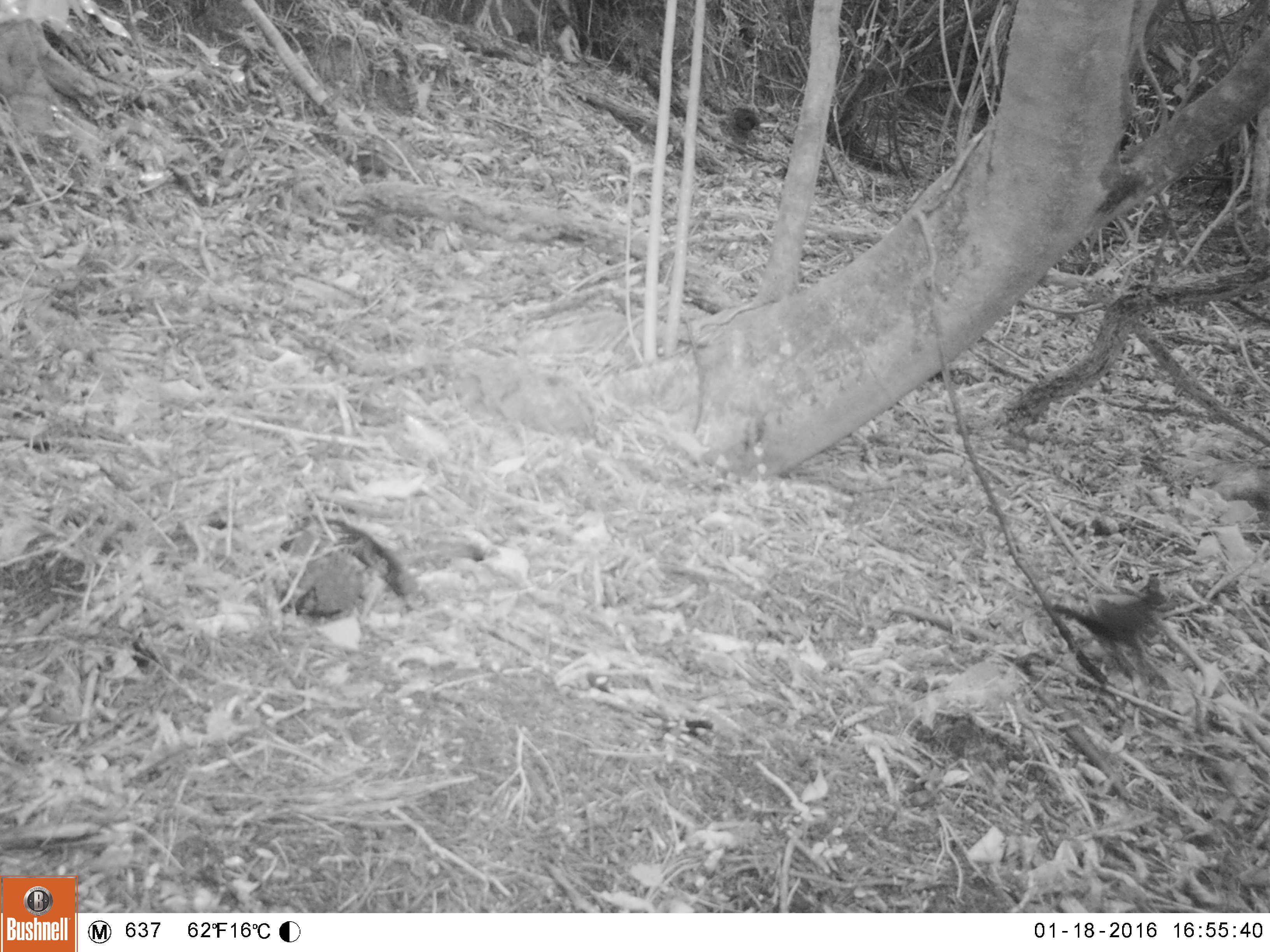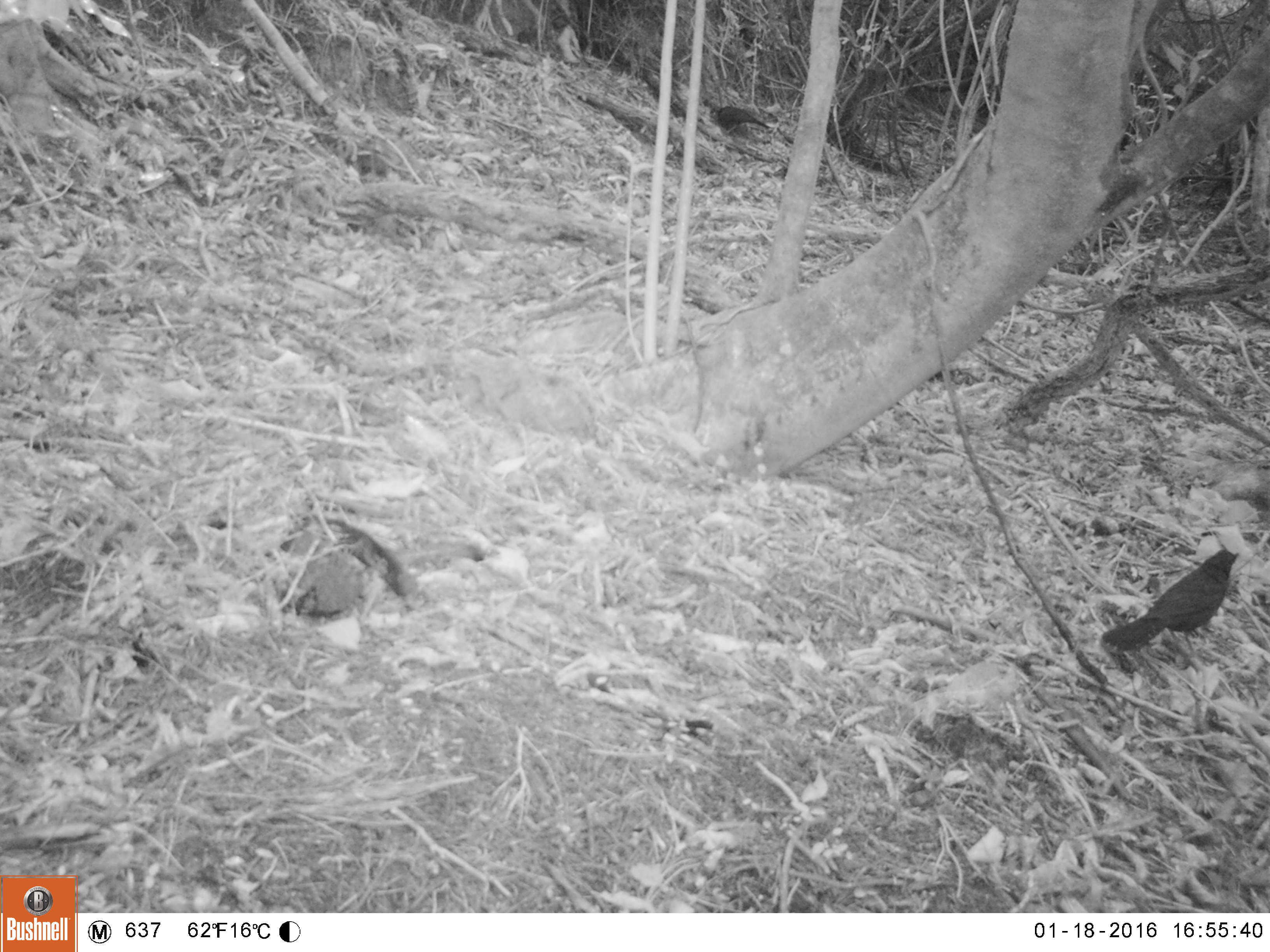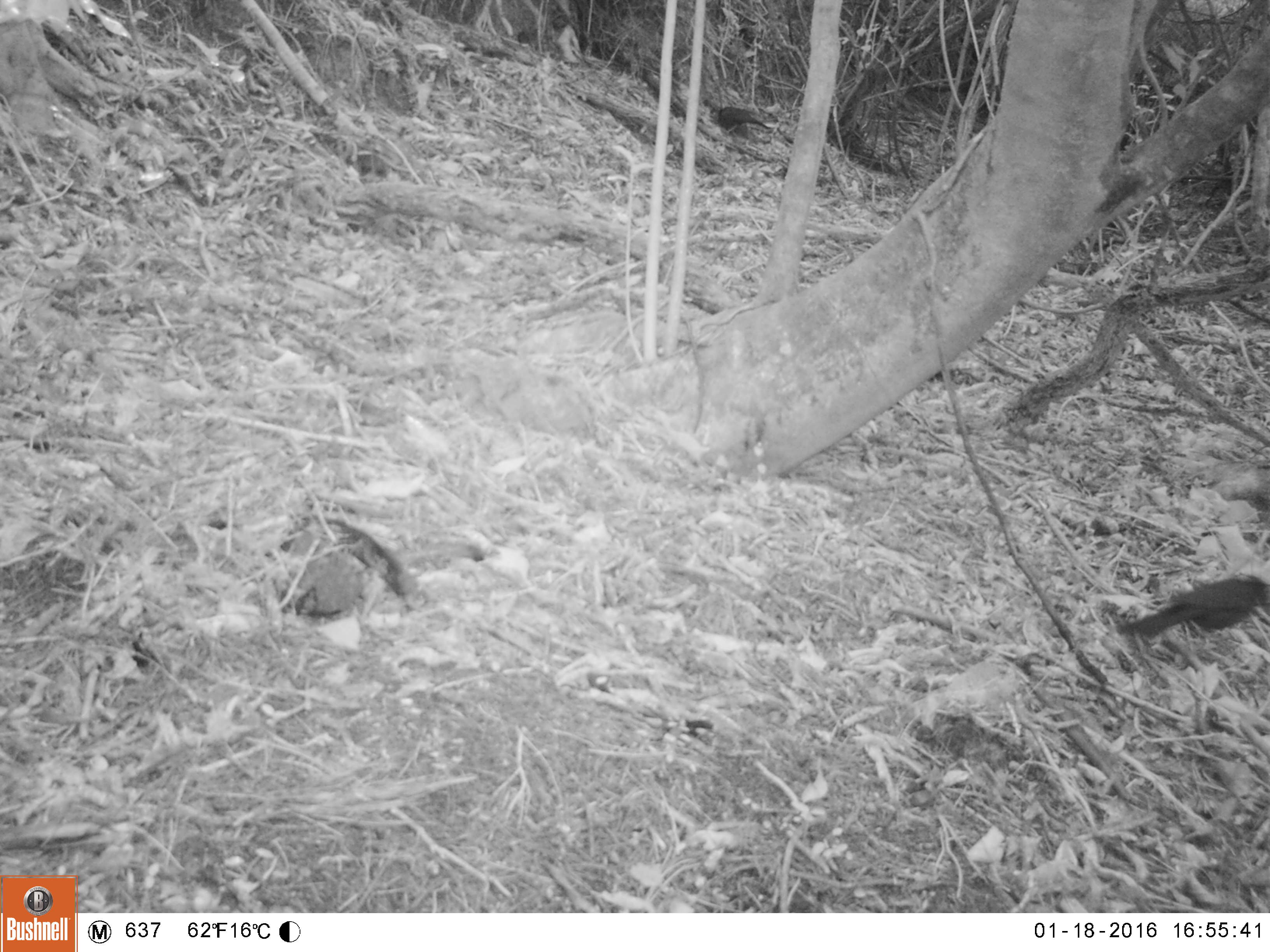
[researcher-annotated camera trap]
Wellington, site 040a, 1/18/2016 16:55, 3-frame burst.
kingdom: Animalia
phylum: Chordata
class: Aves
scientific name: Aves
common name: bird